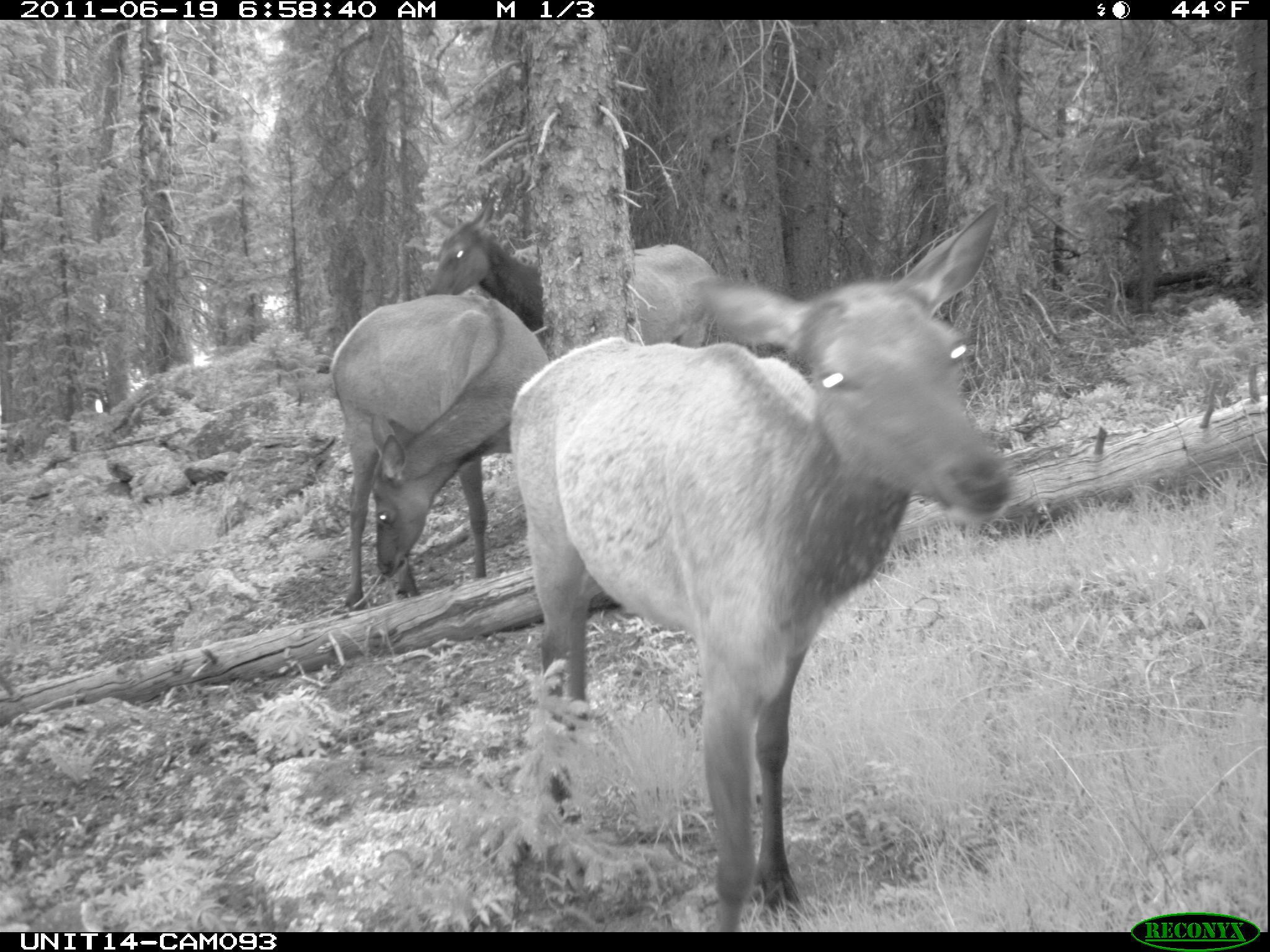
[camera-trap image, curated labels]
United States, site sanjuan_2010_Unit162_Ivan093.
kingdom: Animalia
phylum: Chordata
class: Mammalia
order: Artiodactyla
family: Cervidae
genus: Cervus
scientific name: Cervus elaphus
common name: red deer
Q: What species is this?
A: Cervus elaphus (red deer).